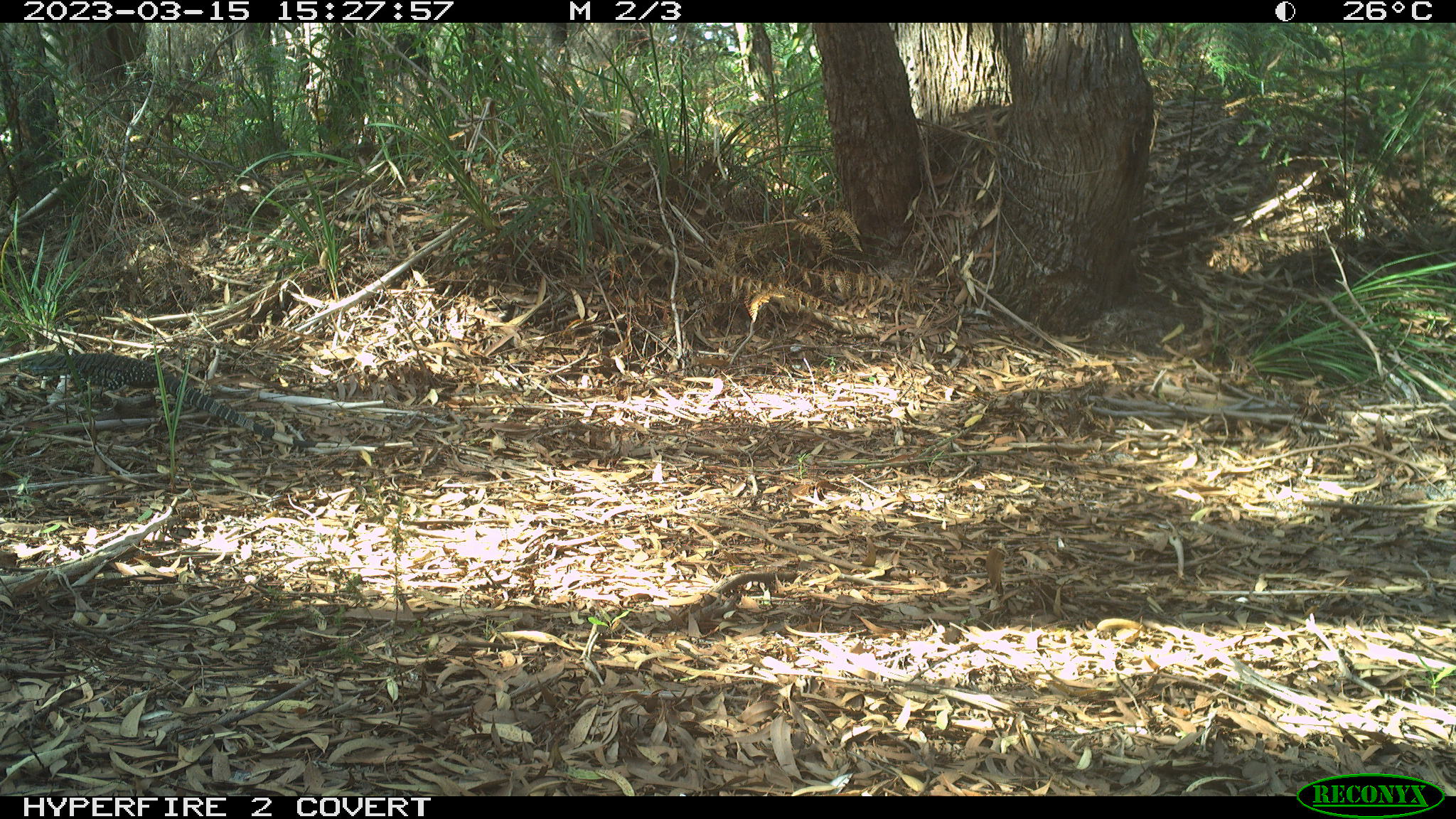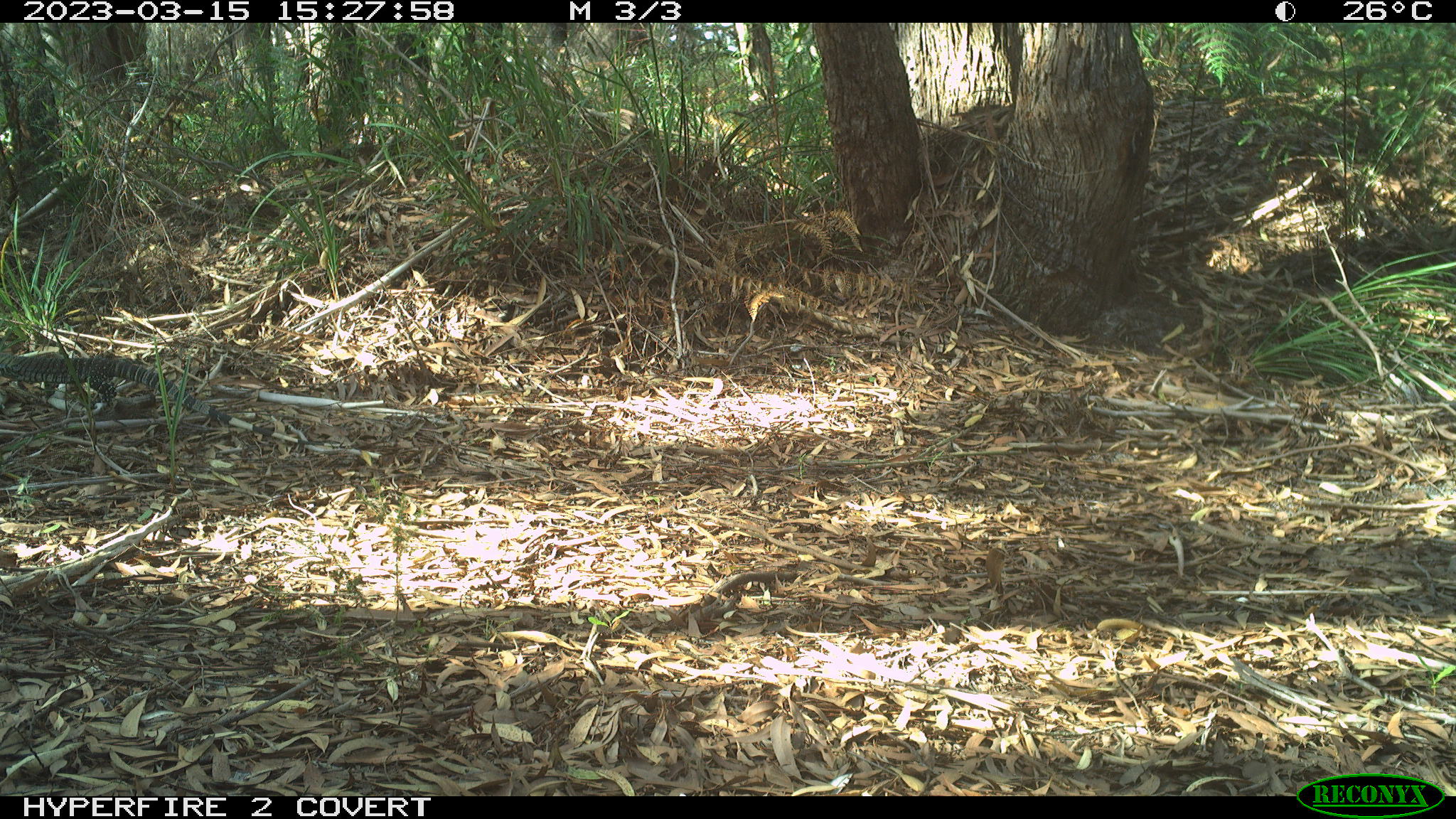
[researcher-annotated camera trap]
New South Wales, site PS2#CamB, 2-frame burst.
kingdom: Animalia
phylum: Chordata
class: Reptilia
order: Squamata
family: Varanidae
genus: Varanus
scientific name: Varanus varius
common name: lace monitor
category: goanna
Goanna (lace monitor) (Varanus varius).